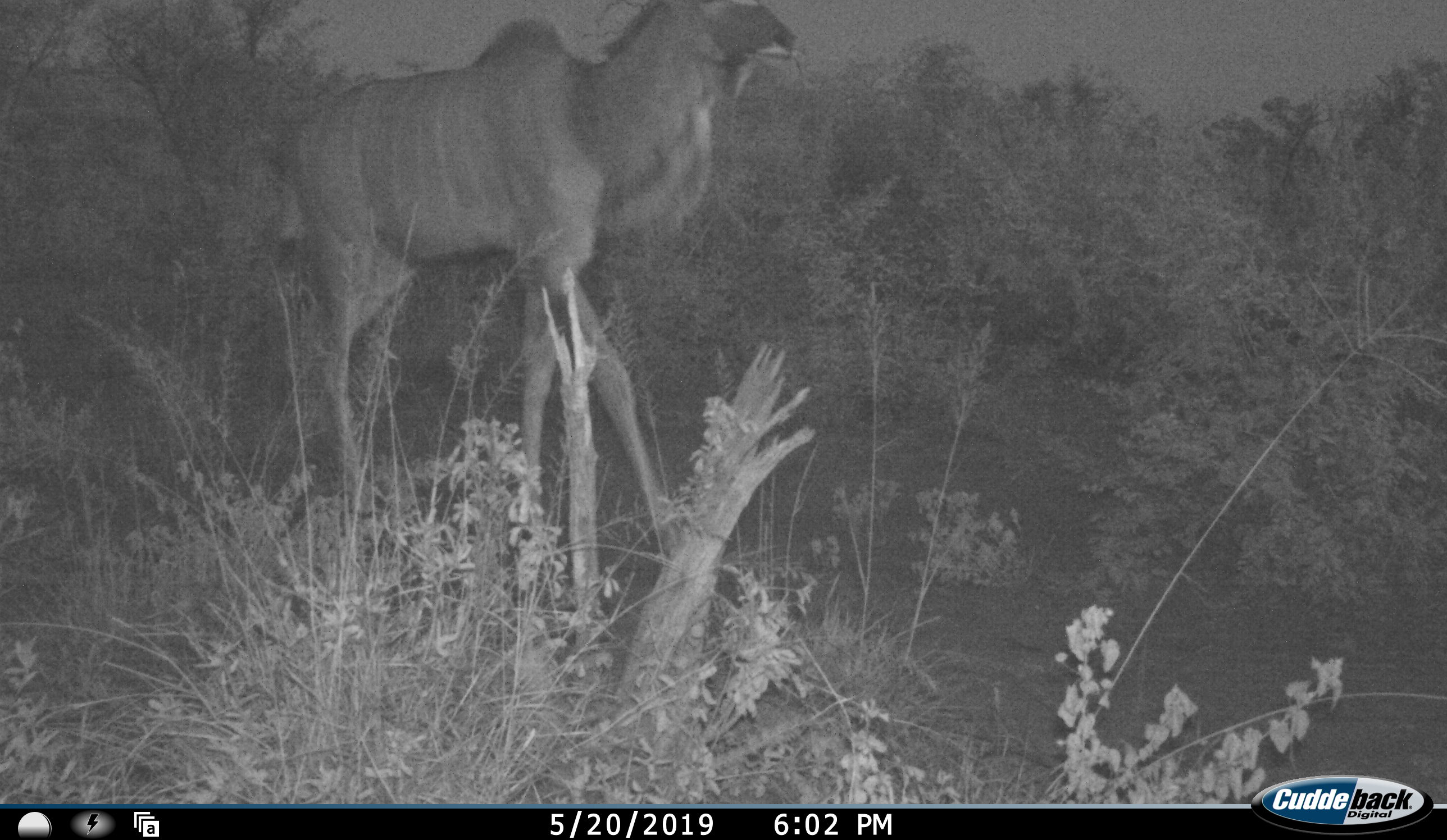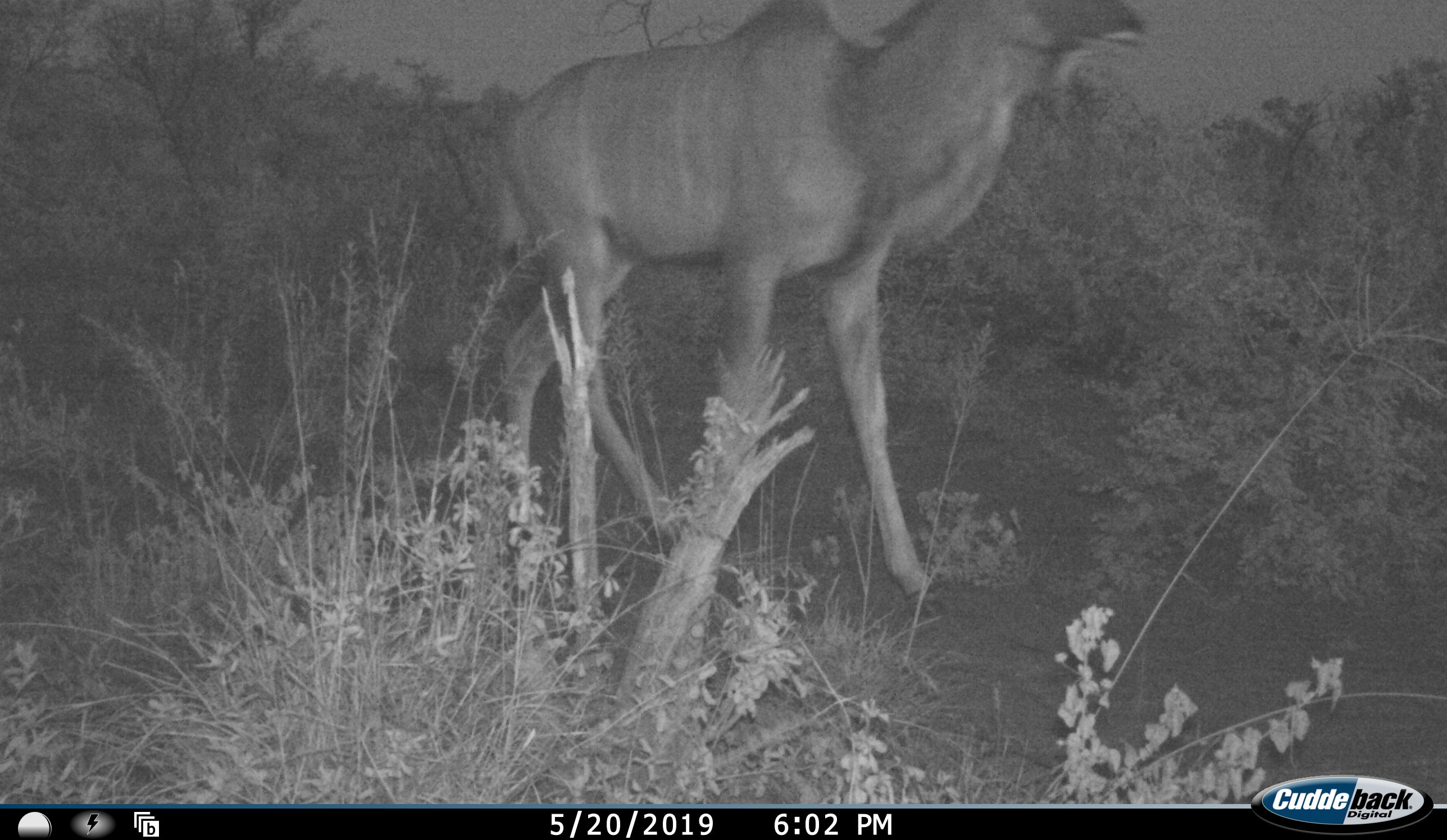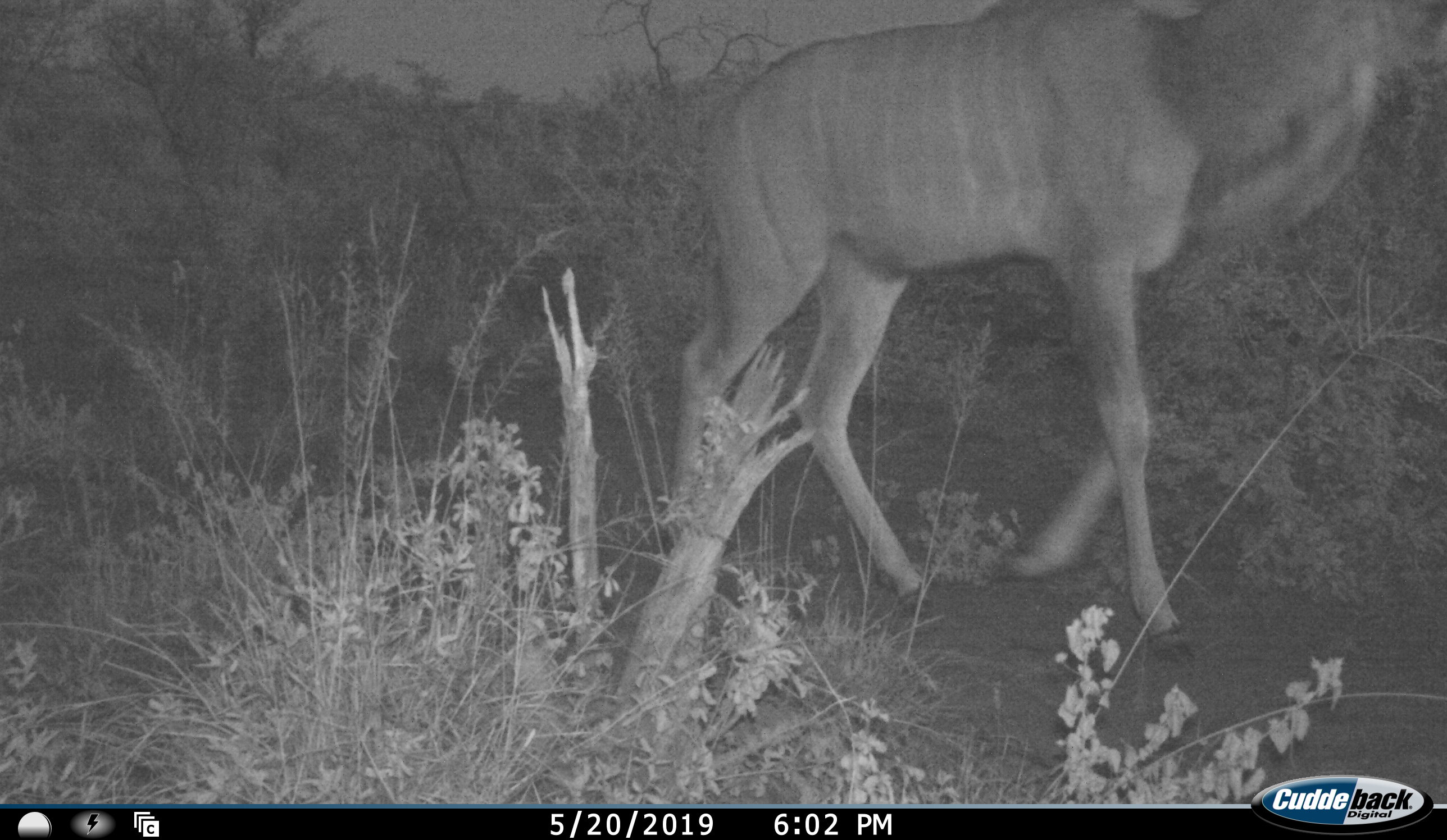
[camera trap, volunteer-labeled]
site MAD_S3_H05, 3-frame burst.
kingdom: Animalia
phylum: Chordata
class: Mammalia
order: Artiodactyla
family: Bovidae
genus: Tragelaphus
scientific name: Tragelaphus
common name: kudu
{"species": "kudu (Tragelaphus)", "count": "1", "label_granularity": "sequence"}